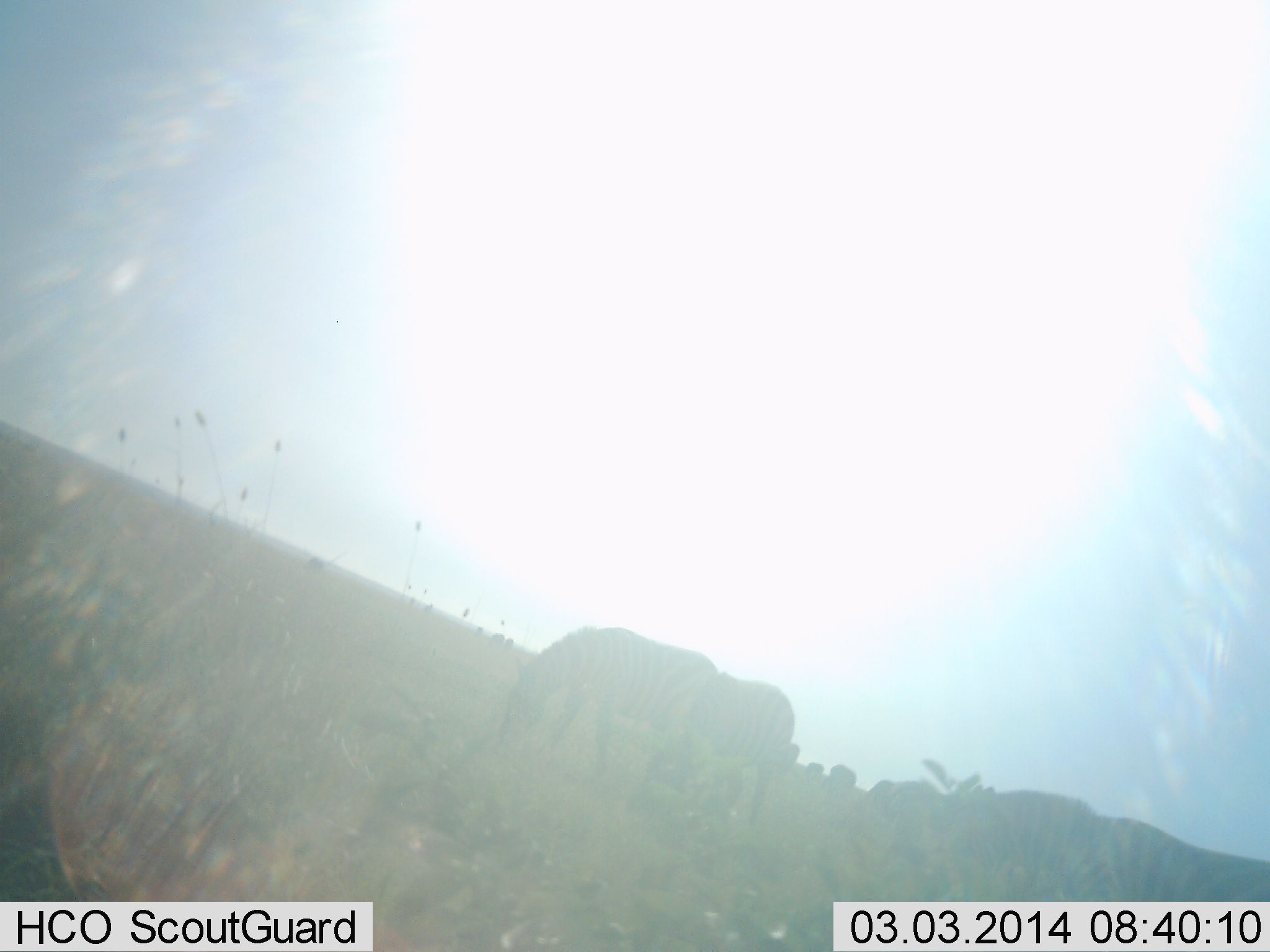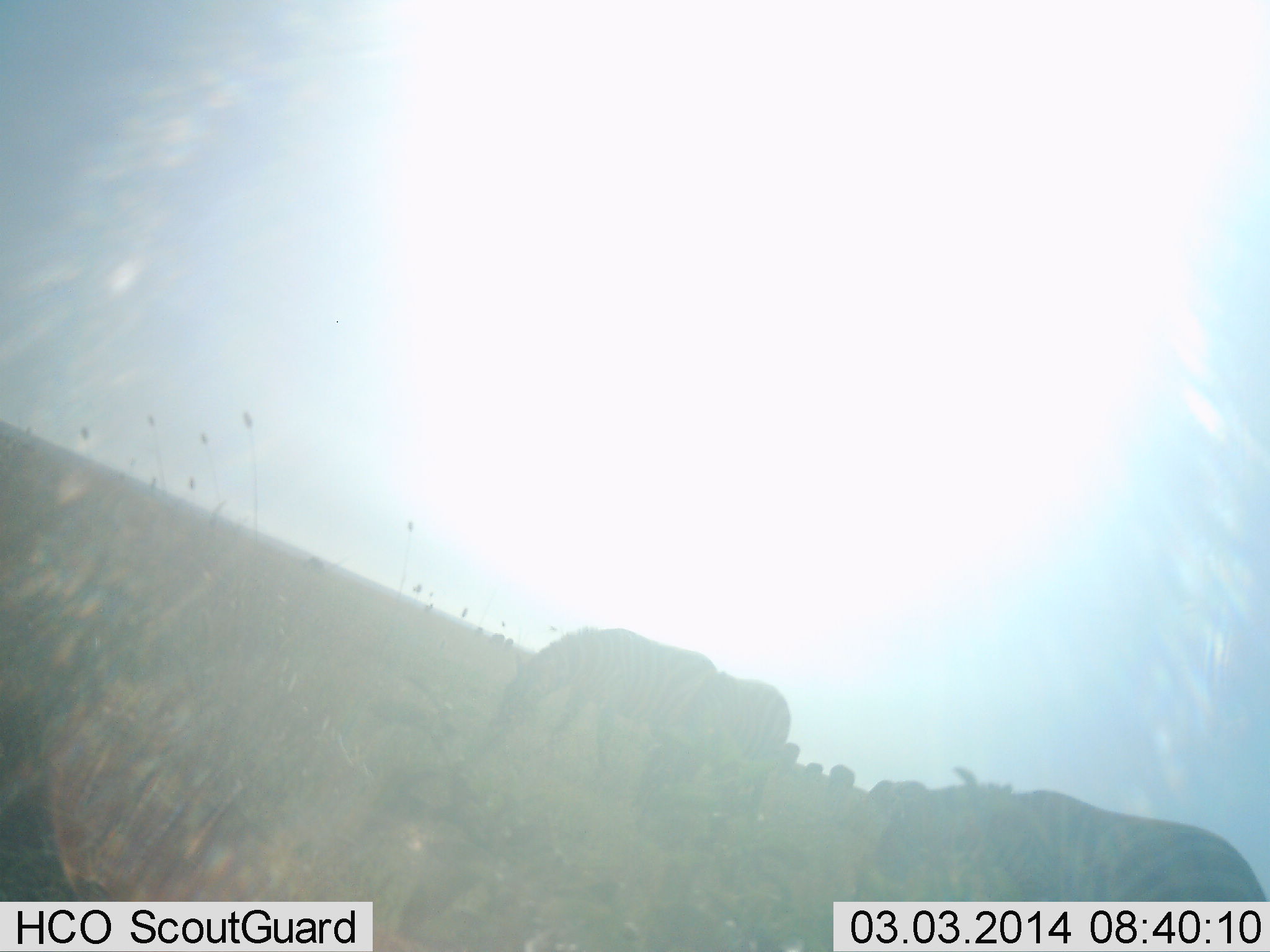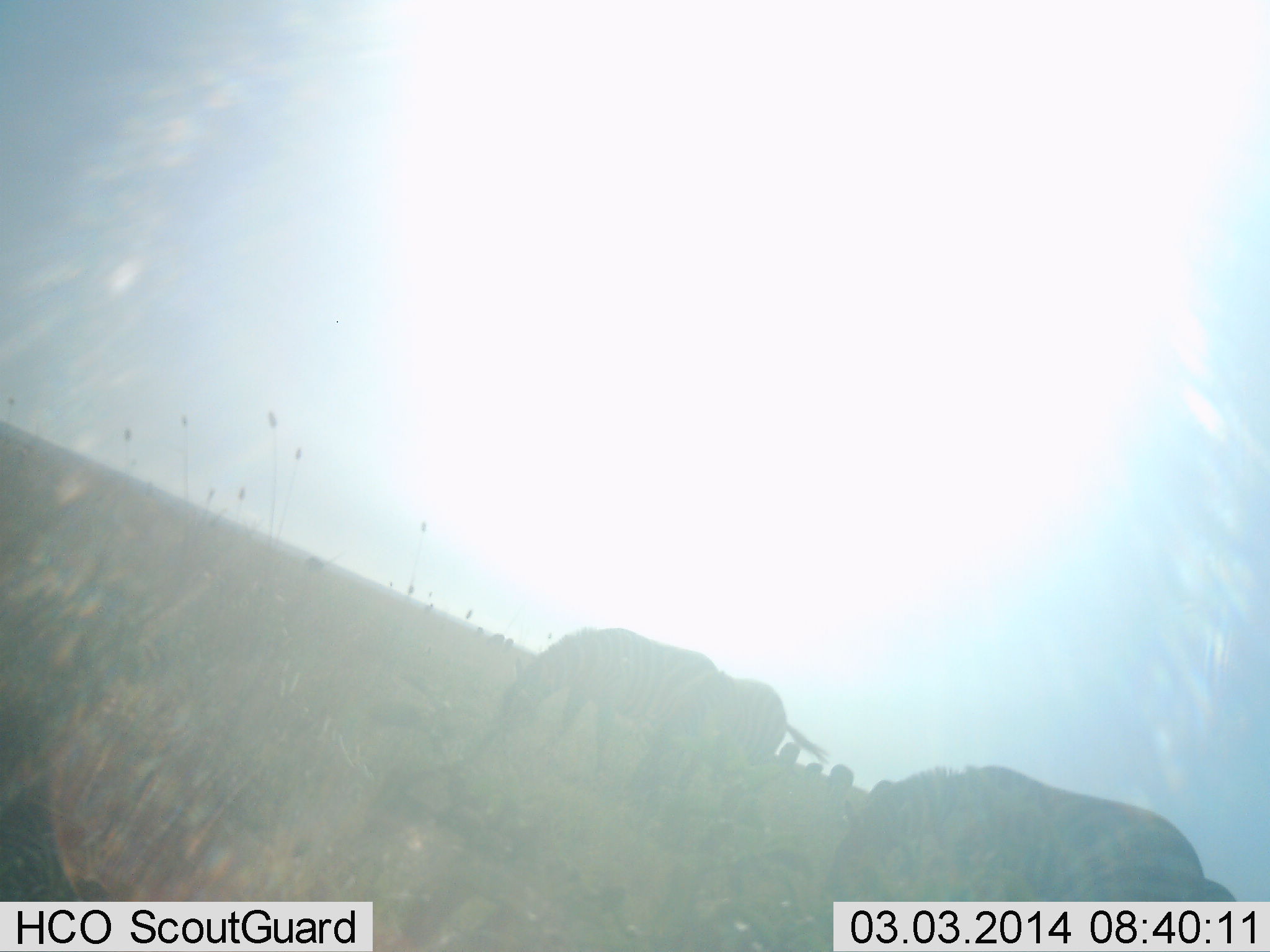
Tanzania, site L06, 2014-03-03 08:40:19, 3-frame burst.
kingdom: Animalia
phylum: Chordata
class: Mammalia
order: Perissodactyla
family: Equidae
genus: Equus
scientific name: Equus quagga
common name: plains zebra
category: zebra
Zebra (plains zebra) (Equus quagga), count 4. Behavior (volunteer vote fractions): standing 31%, resting 0%, moving 12%, interacting 0%. Young present (vote fraction): 0%. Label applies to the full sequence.